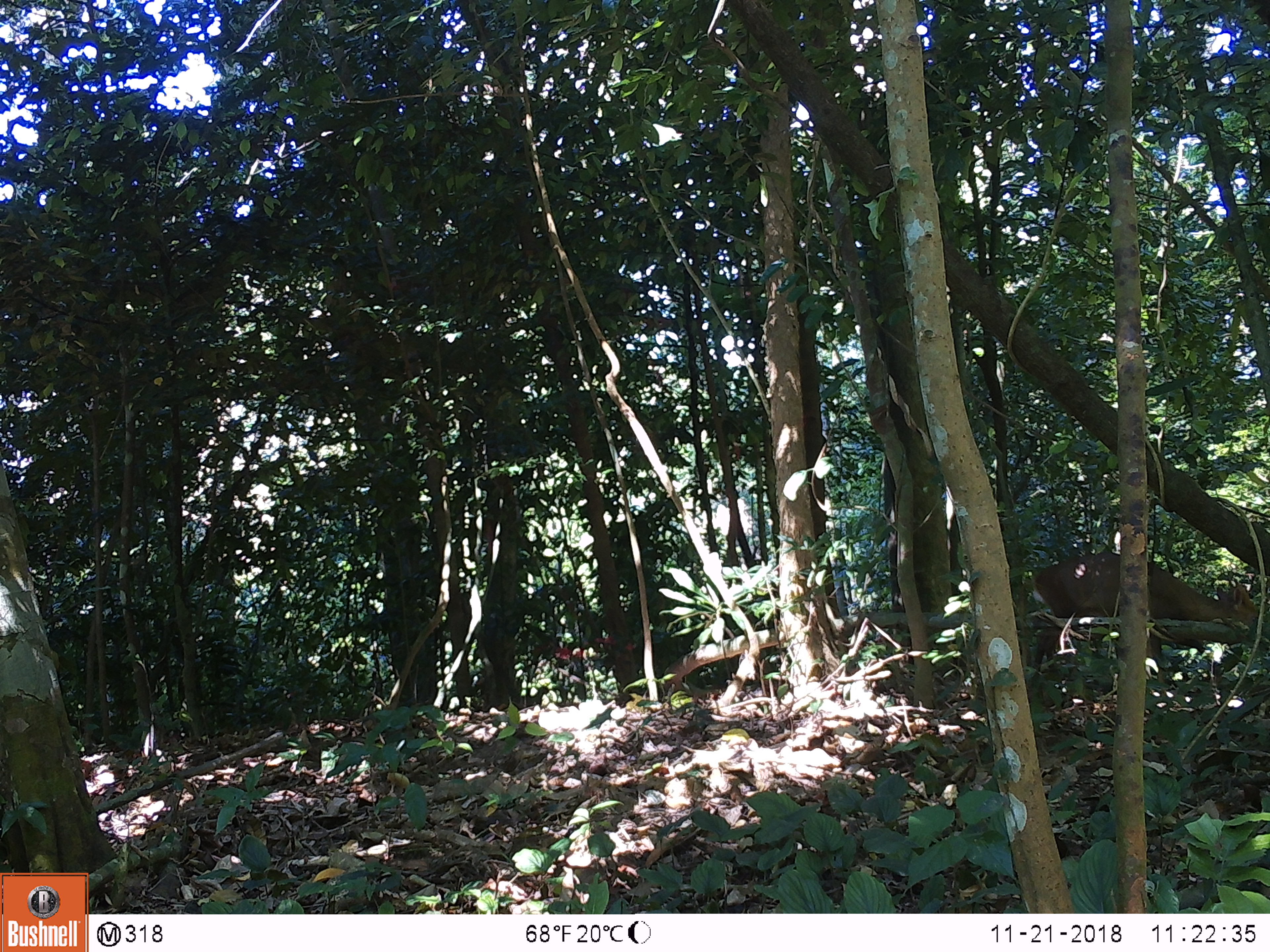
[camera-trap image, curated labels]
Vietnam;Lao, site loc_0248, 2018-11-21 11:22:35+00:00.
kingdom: Animalia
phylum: Chordata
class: Mammalia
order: Artiodactyla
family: Cervidae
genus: Muntiacus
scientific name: Muntiacus vuquangensis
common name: large-antlered muntjac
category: large antlered muntjac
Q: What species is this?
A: Large antlered muntjac (large-antlered muntjac) (Muntiacus vuquangensis).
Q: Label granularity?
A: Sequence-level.